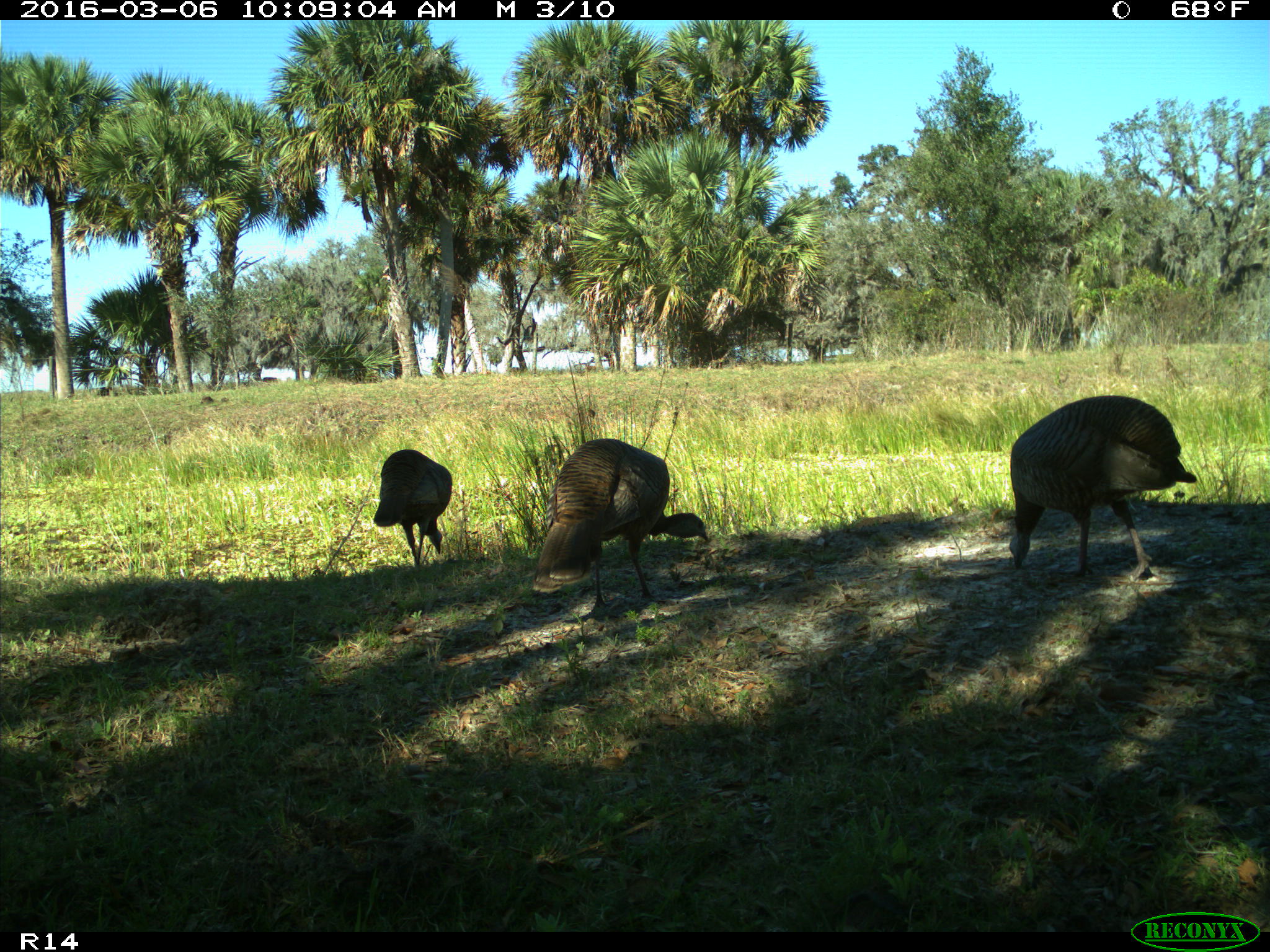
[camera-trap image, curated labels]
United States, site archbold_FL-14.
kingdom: Animalia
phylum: Chordata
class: Aves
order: Galliformes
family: Phasianidae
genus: Meleagris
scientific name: Meleagris gallopavo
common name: wild turkey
Meleagris gallopavo (wild turkey).